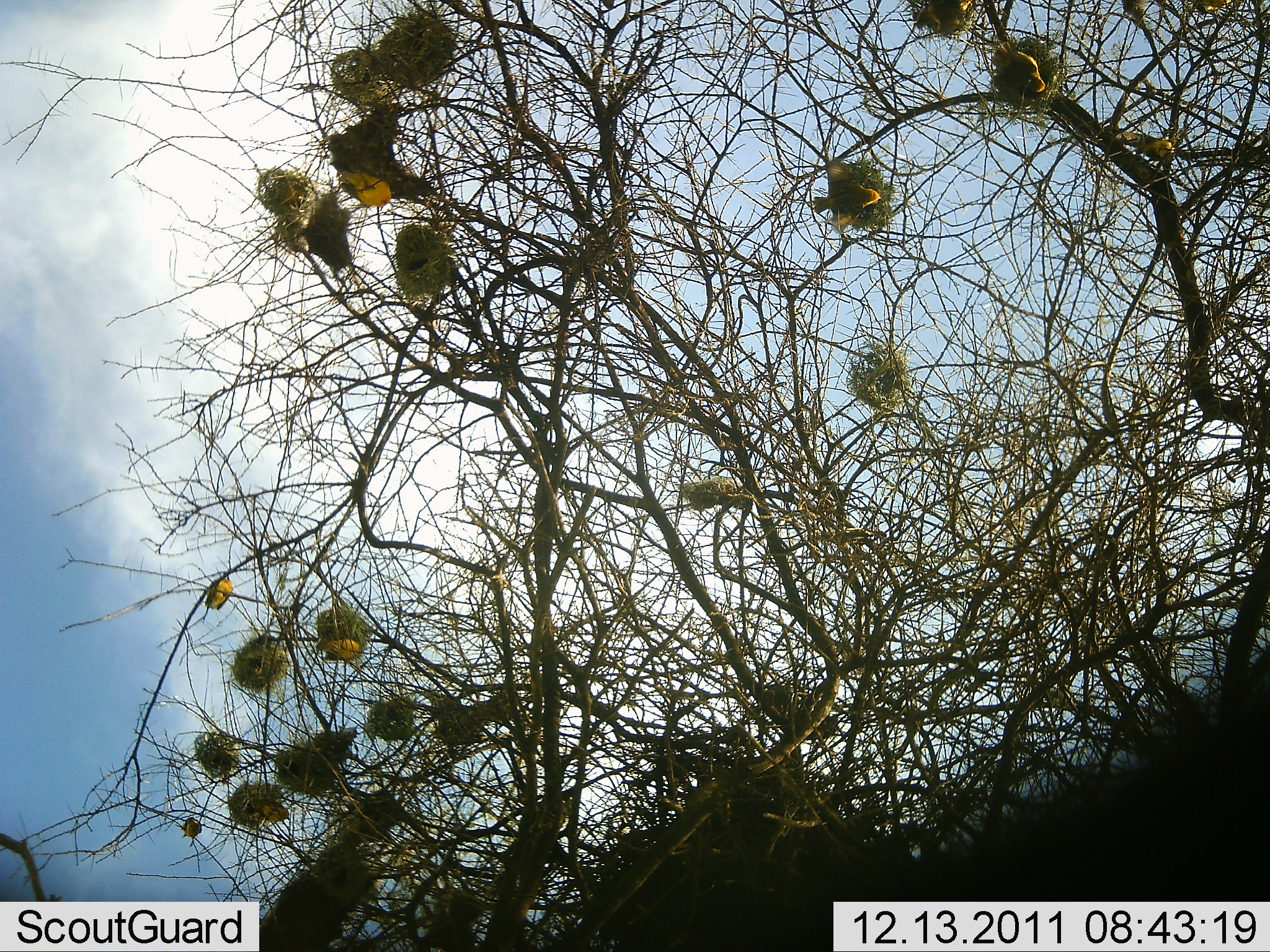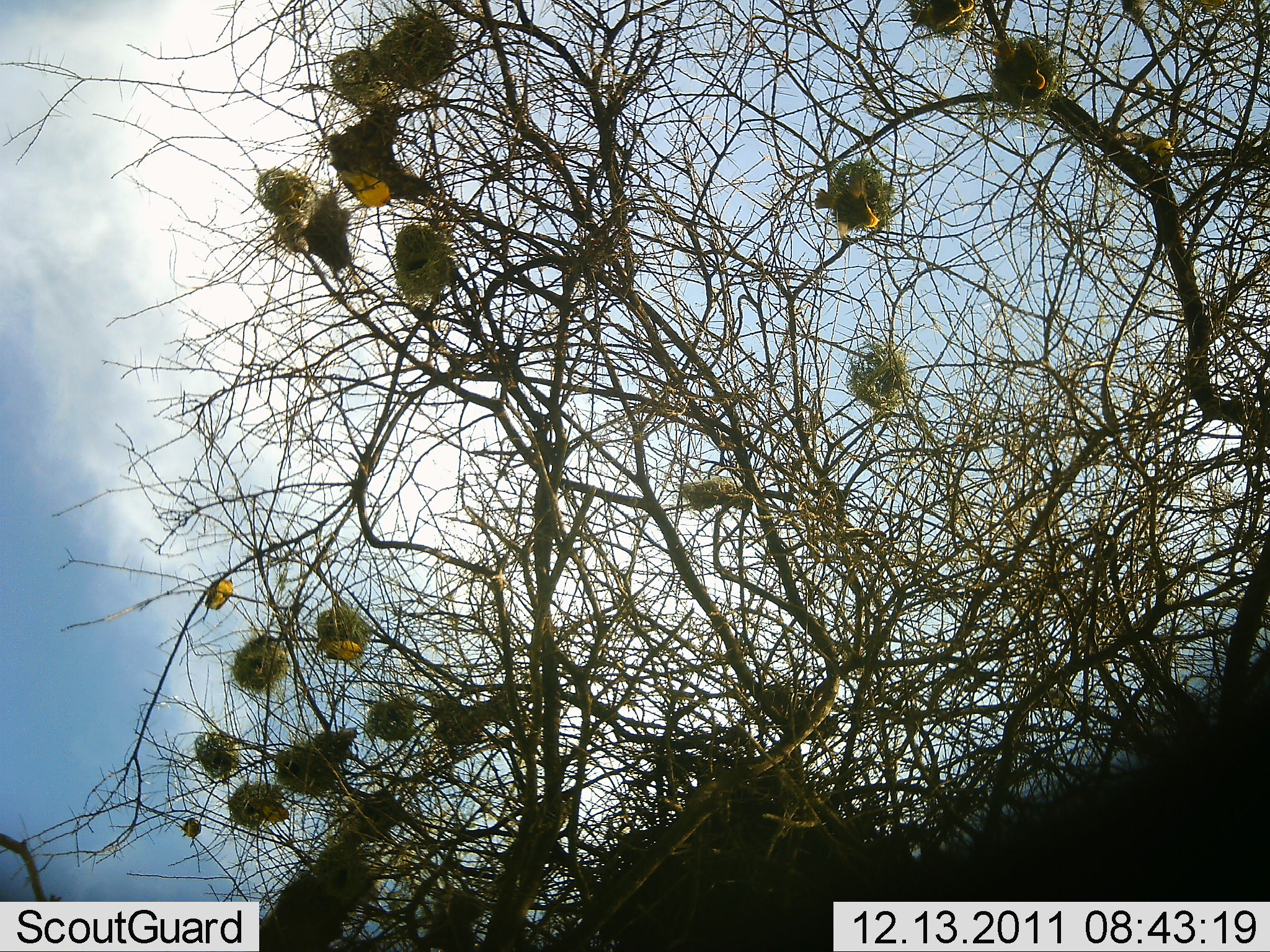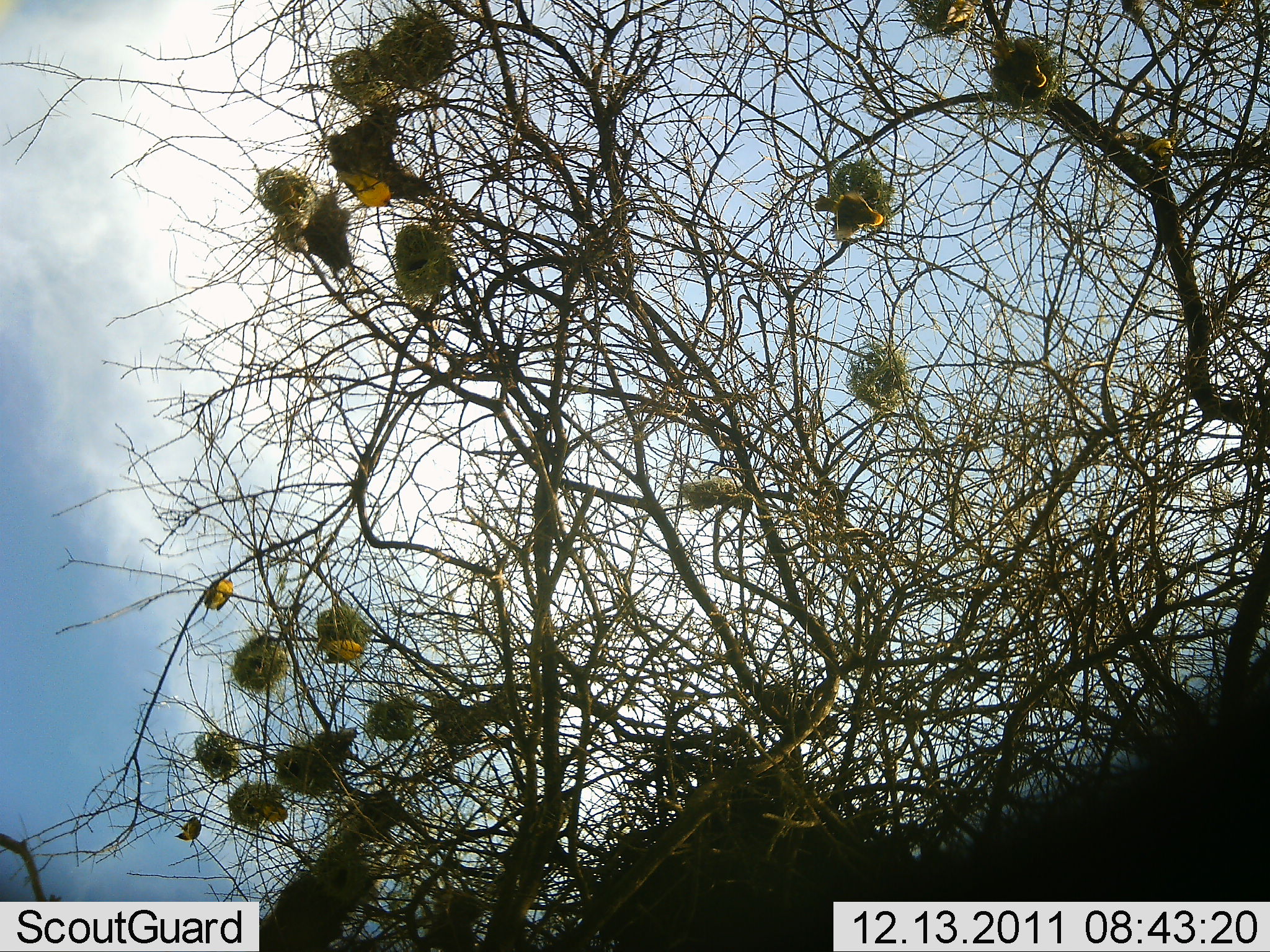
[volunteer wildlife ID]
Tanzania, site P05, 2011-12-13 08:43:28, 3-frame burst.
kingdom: Animalia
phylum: Chordata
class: Aves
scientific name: Aves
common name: bird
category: otherbird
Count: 9.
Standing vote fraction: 20%.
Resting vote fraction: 20%.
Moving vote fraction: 80%.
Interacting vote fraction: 20%.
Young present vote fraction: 0%.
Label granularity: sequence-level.